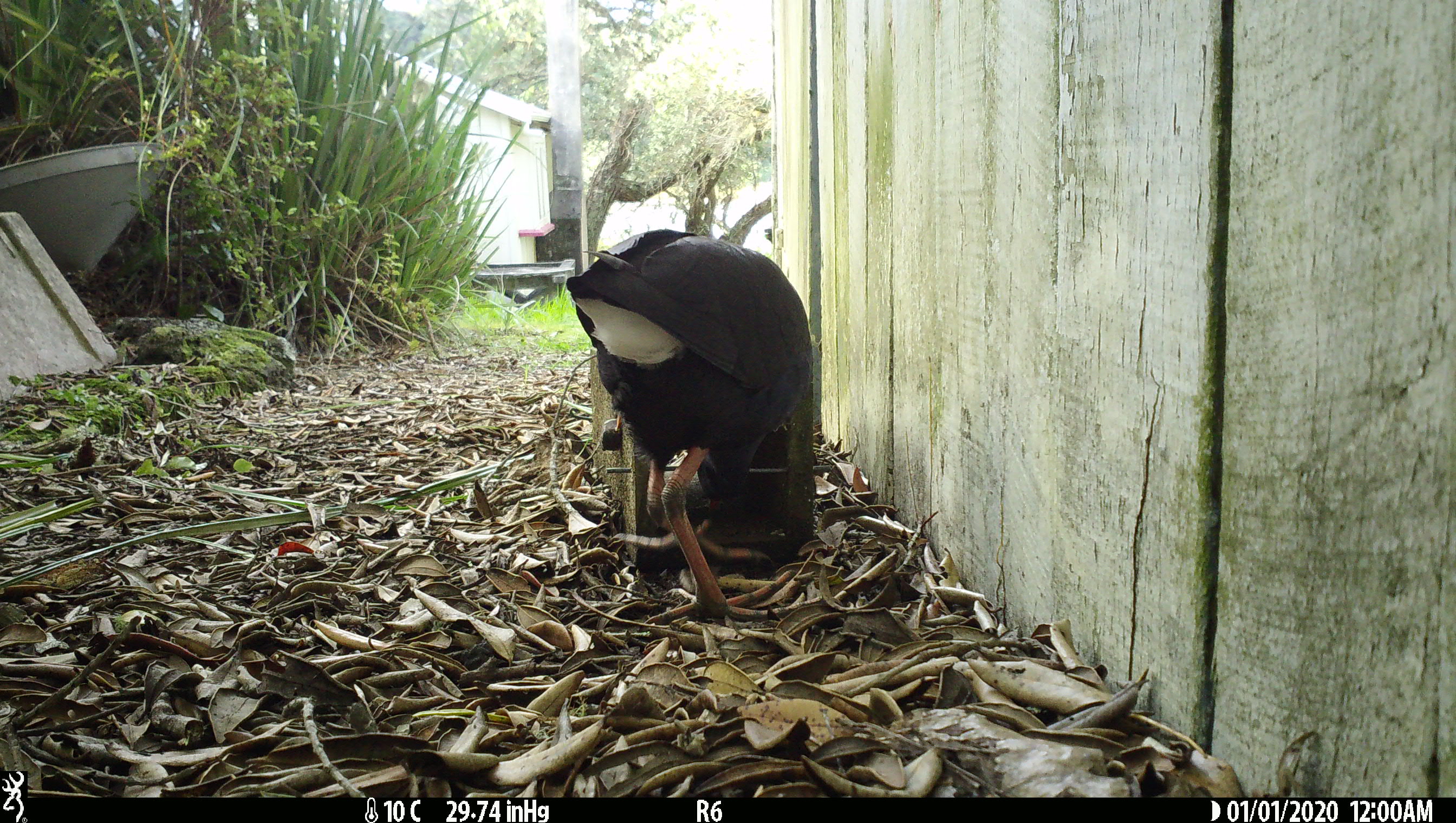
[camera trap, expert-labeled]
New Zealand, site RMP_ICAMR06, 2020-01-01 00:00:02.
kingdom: Animalia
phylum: Chordata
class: Aves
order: Gruiformes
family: Rallidae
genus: Porphyrio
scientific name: Porphyrio melanotus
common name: australasian swamphen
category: pukeko